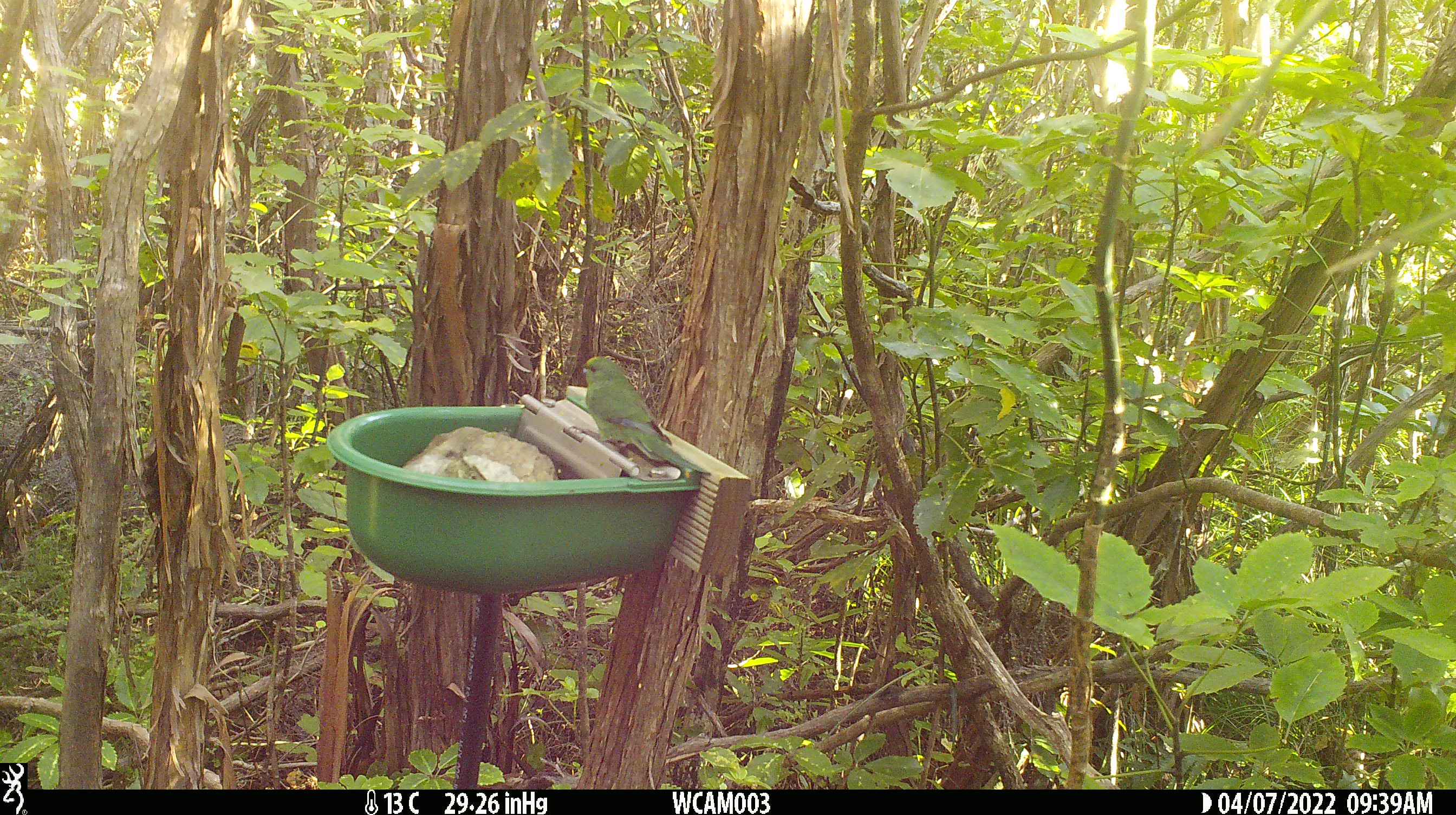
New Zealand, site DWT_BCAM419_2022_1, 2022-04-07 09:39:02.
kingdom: Animalia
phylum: Chordata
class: Aves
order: Psittaciformes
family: Psittaculidae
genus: Cyanoramphus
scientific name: Cyanoramphus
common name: parakeet